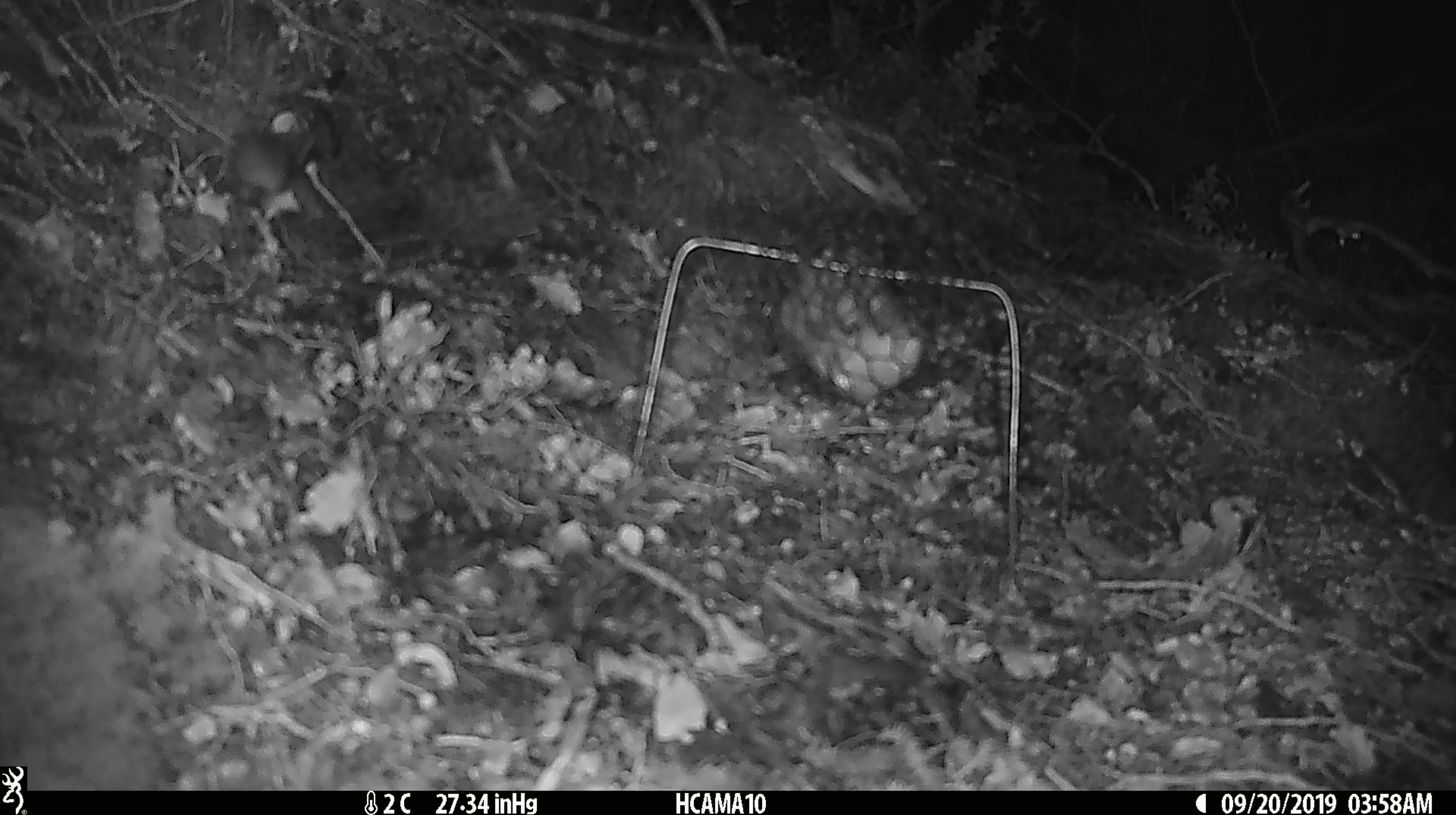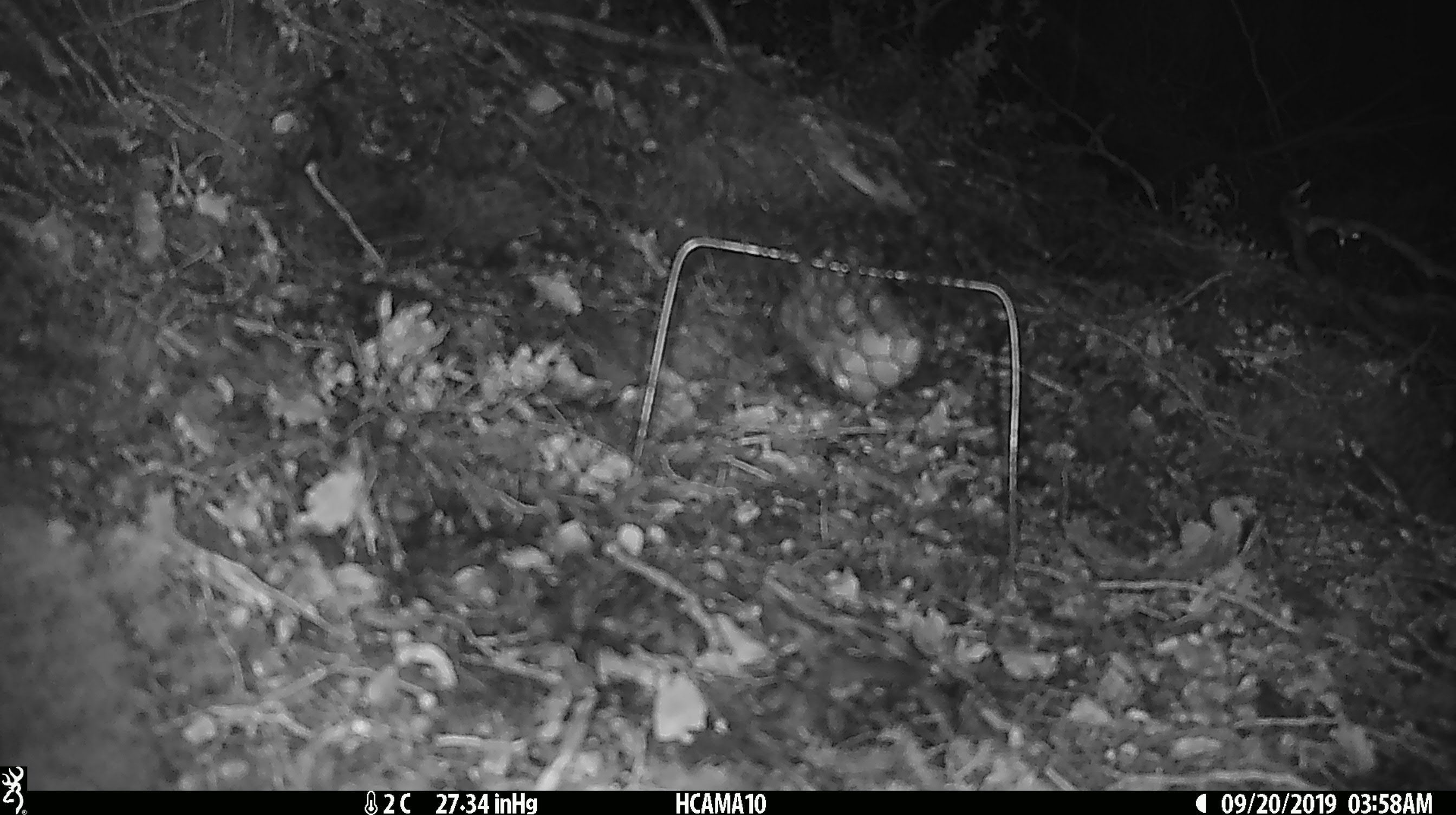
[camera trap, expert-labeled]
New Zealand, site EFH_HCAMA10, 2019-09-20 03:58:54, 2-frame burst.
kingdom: Animalia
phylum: Chordata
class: Mammalia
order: Rodentia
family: Muridae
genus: Mus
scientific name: Mus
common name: mouse